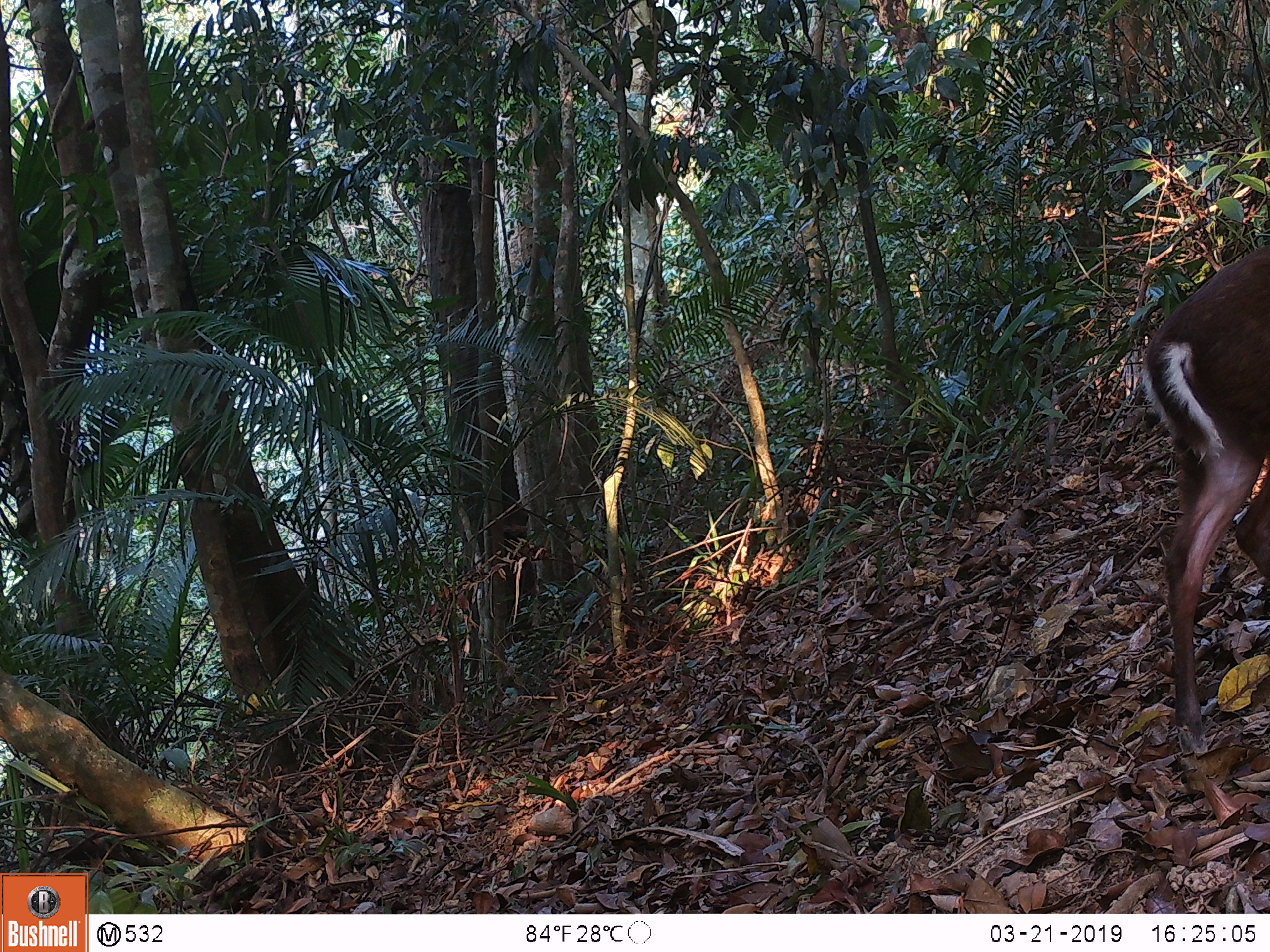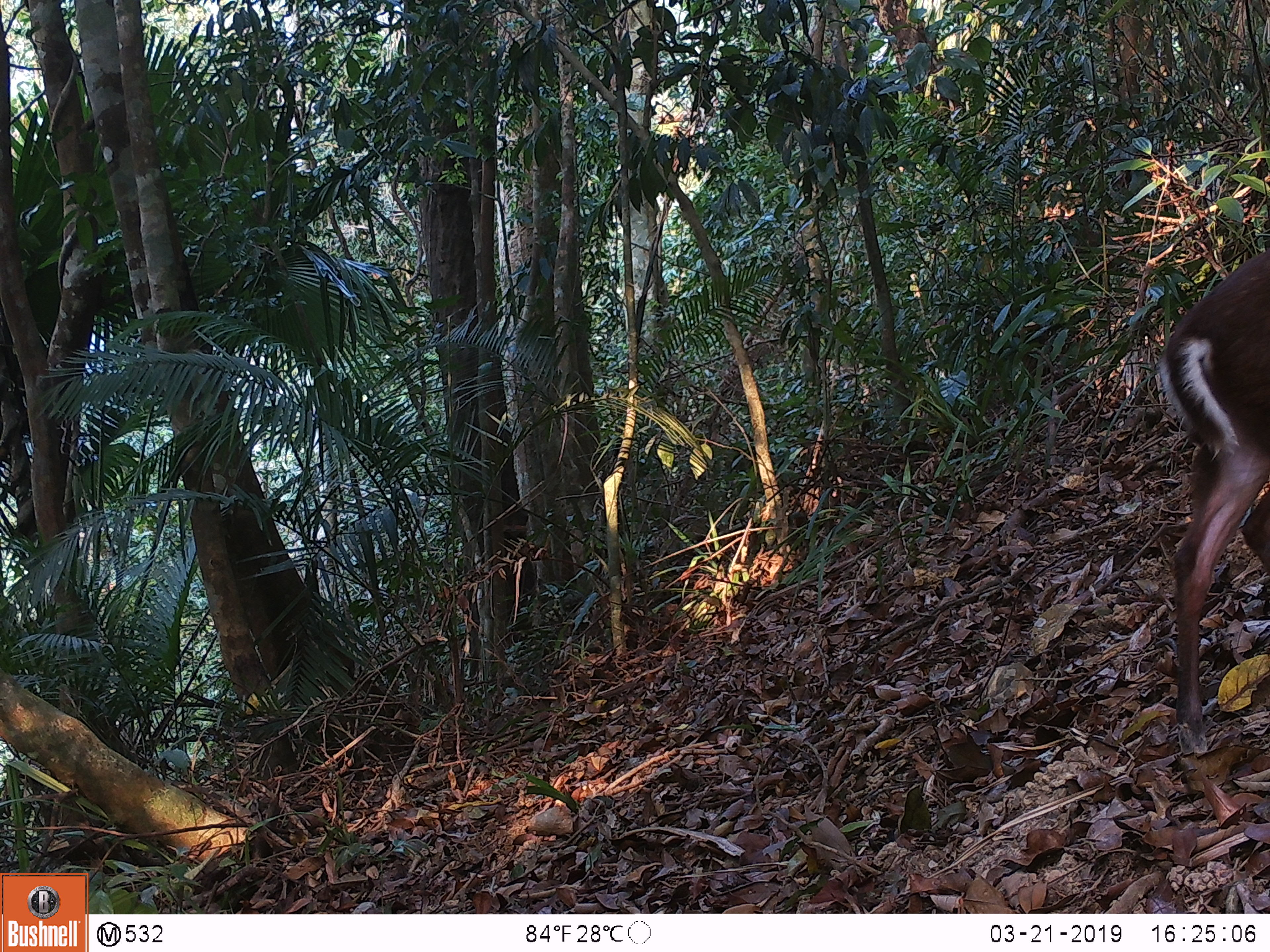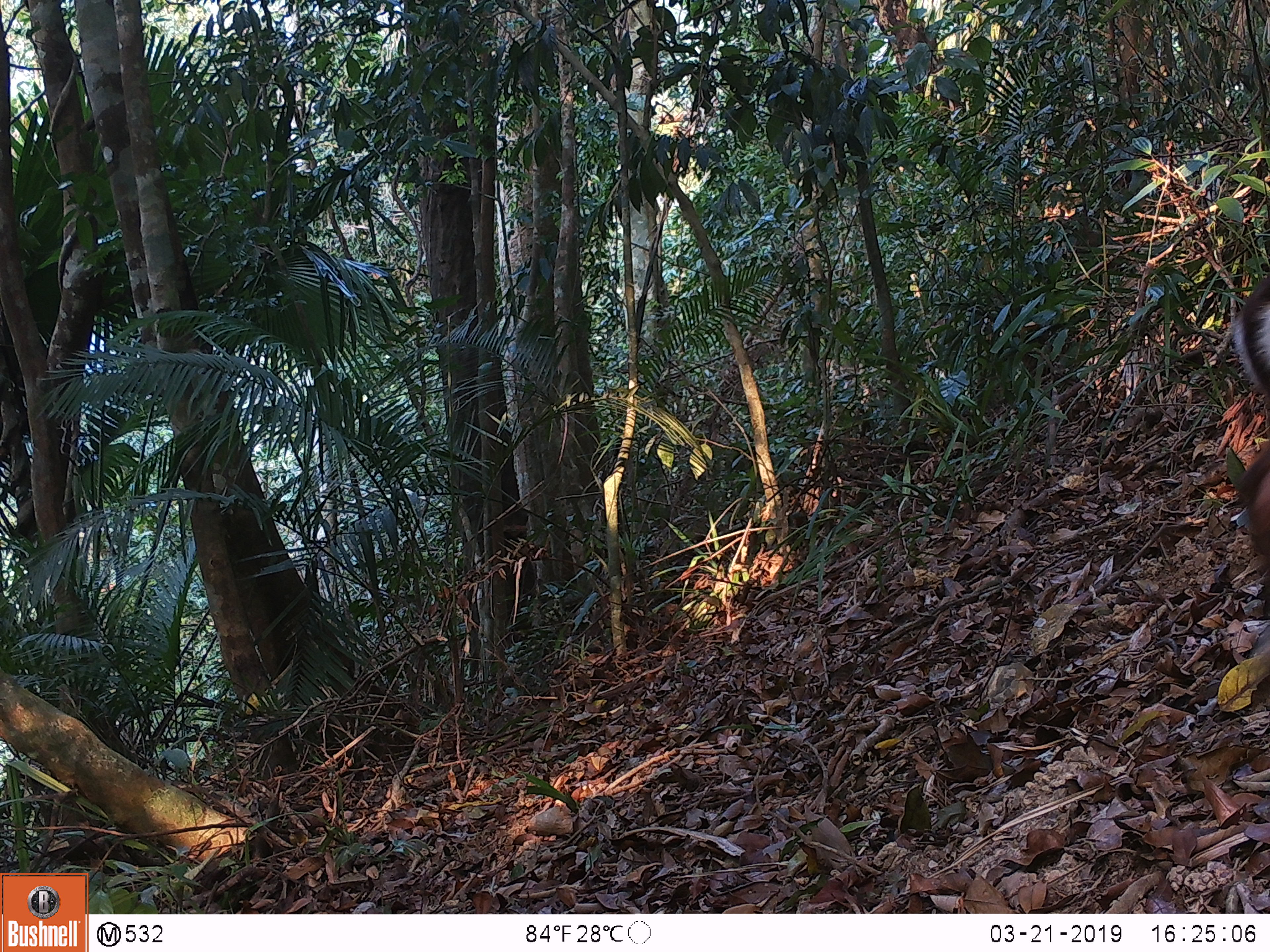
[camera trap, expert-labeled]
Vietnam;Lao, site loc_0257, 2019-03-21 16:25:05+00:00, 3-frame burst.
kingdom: Animalia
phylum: Chordata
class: Mammalia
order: Artiodactyla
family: Cervidae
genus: Muntiacus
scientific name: Muntiacus rooseveltorum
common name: roosevelt's muntjac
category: roosevelts muntjac group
Roosevelts muntjac group (roosevelt's muntjac) (Muntiacus rooseveltorum). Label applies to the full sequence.